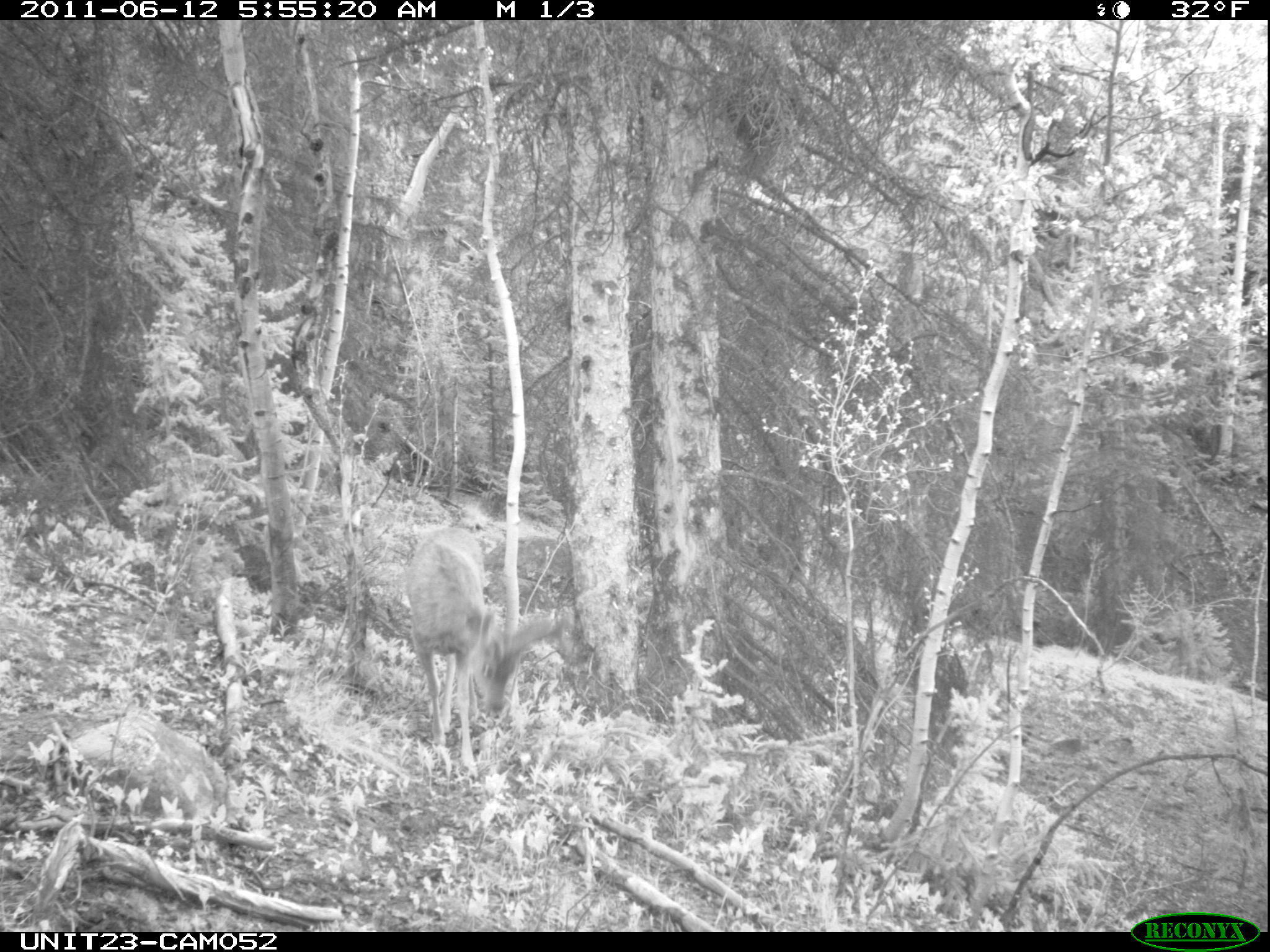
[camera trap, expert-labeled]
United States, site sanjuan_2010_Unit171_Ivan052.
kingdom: Animalia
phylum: Chordata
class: Mammalia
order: Artiodactyla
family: Cervidae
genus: Odocoileus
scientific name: Odocoileus hemionus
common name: mule deer